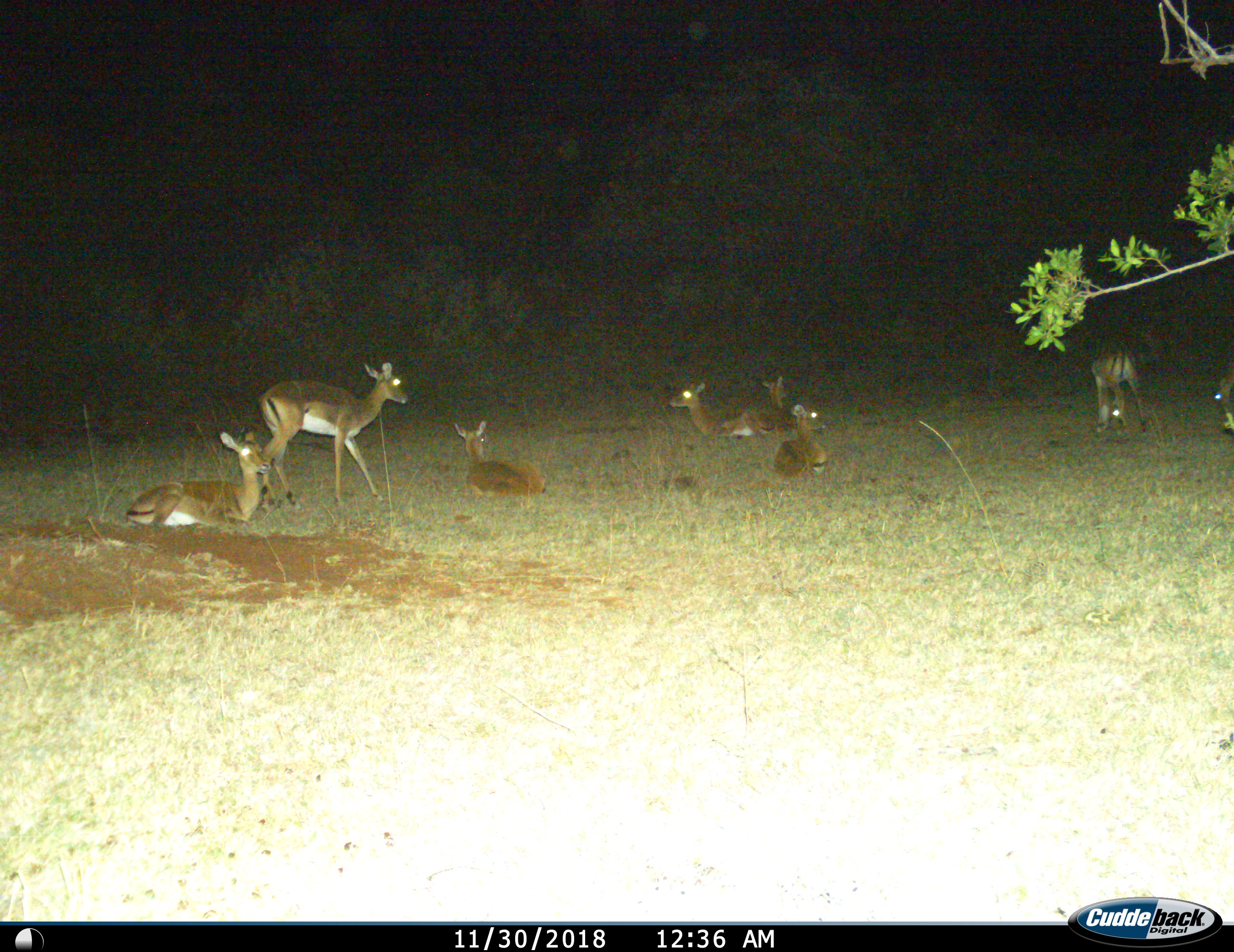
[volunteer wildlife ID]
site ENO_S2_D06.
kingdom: Animalia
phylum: Chordata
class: Mammalia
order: Artiodactyla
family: Bovidae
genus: Aepyceros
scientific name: Aepyceros melampus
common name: impala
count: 8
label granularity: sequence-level